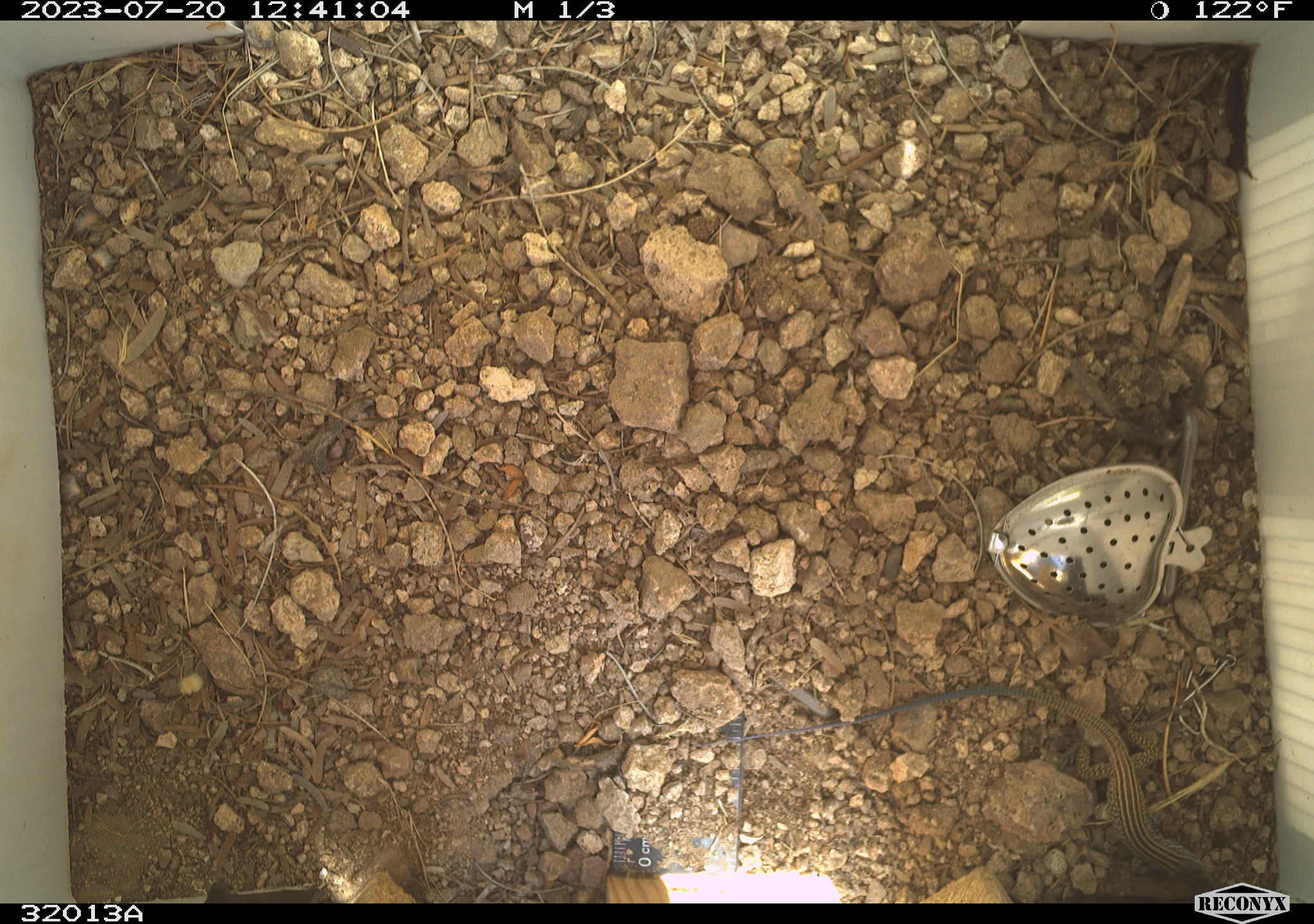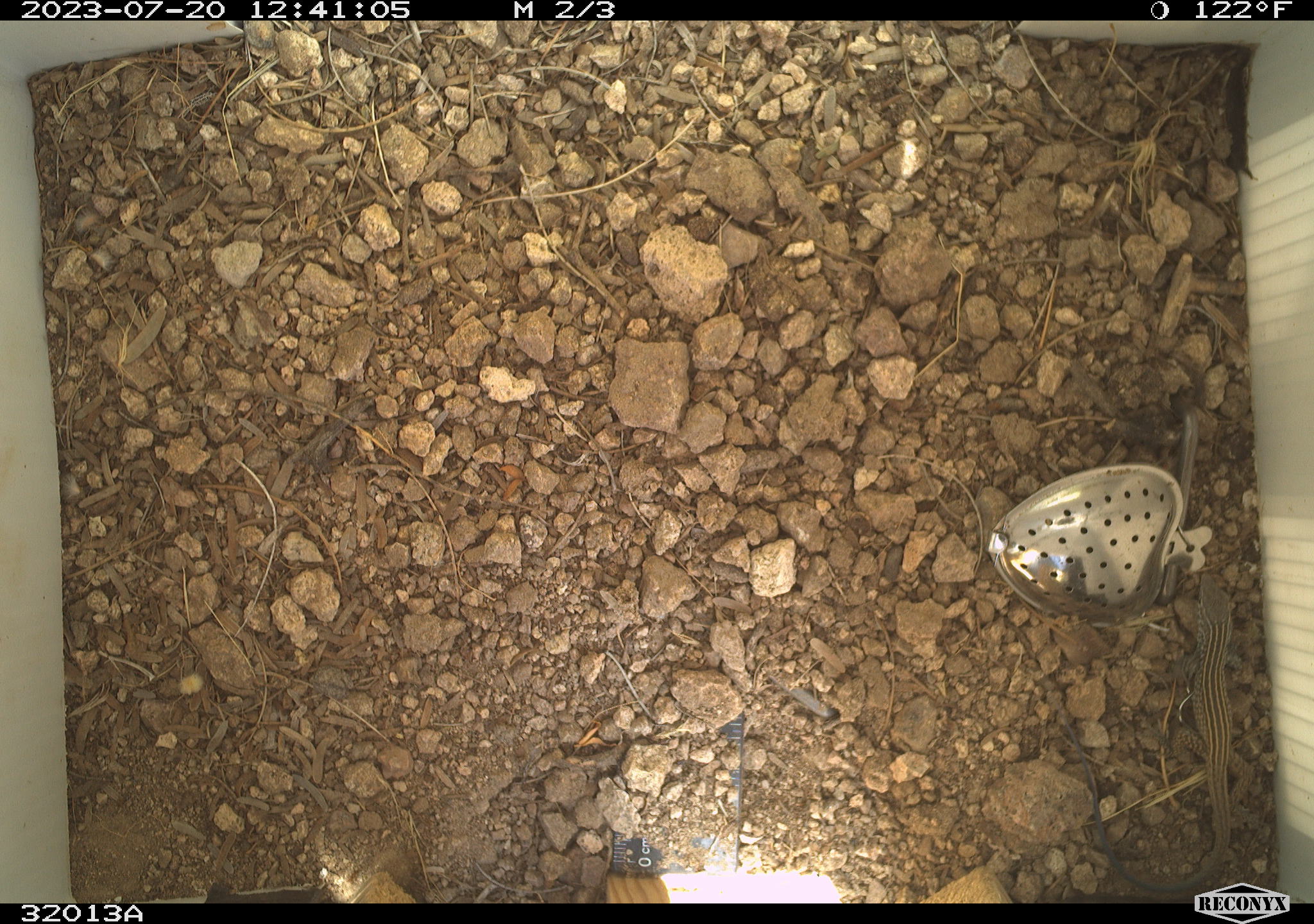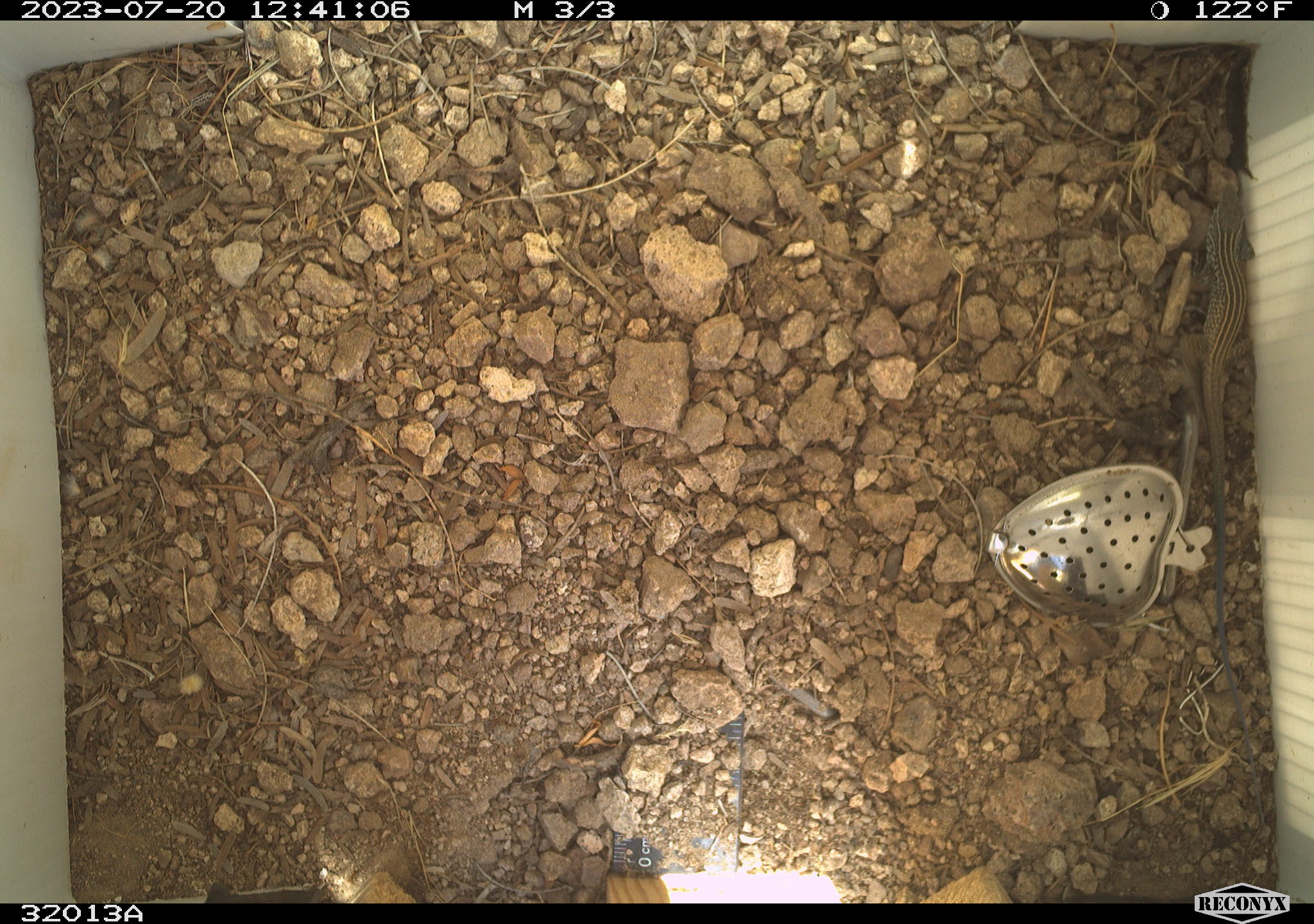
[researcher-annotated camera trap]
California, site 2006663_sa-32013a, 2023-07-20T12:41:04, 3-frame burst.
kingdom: Animalia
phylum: Chordata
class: Reptilia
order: Squamata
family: Teiidae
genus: Aspidoscelis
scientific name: Aspidoscelis tigris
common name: western whiptail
Western whiptail (Aspidoscelis tigris).